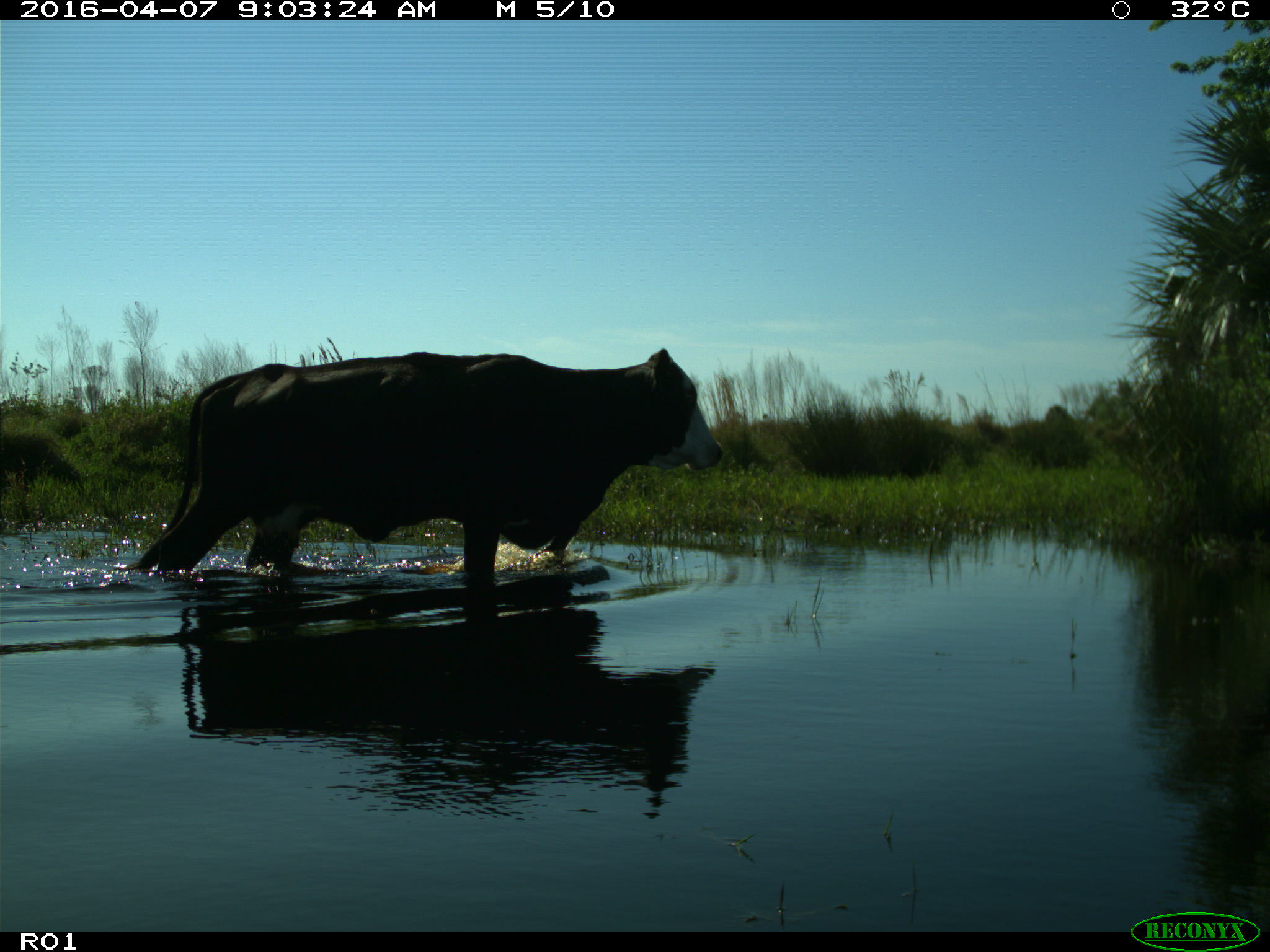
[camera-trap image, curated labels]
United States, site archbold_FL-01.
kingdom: Animalia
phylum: Chordata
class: Mammalia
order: Artiodactyla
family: Bovidae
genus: Bos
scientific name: Bos taurus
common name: domestic cow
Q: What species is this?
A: Bos taurus (domestic cow).